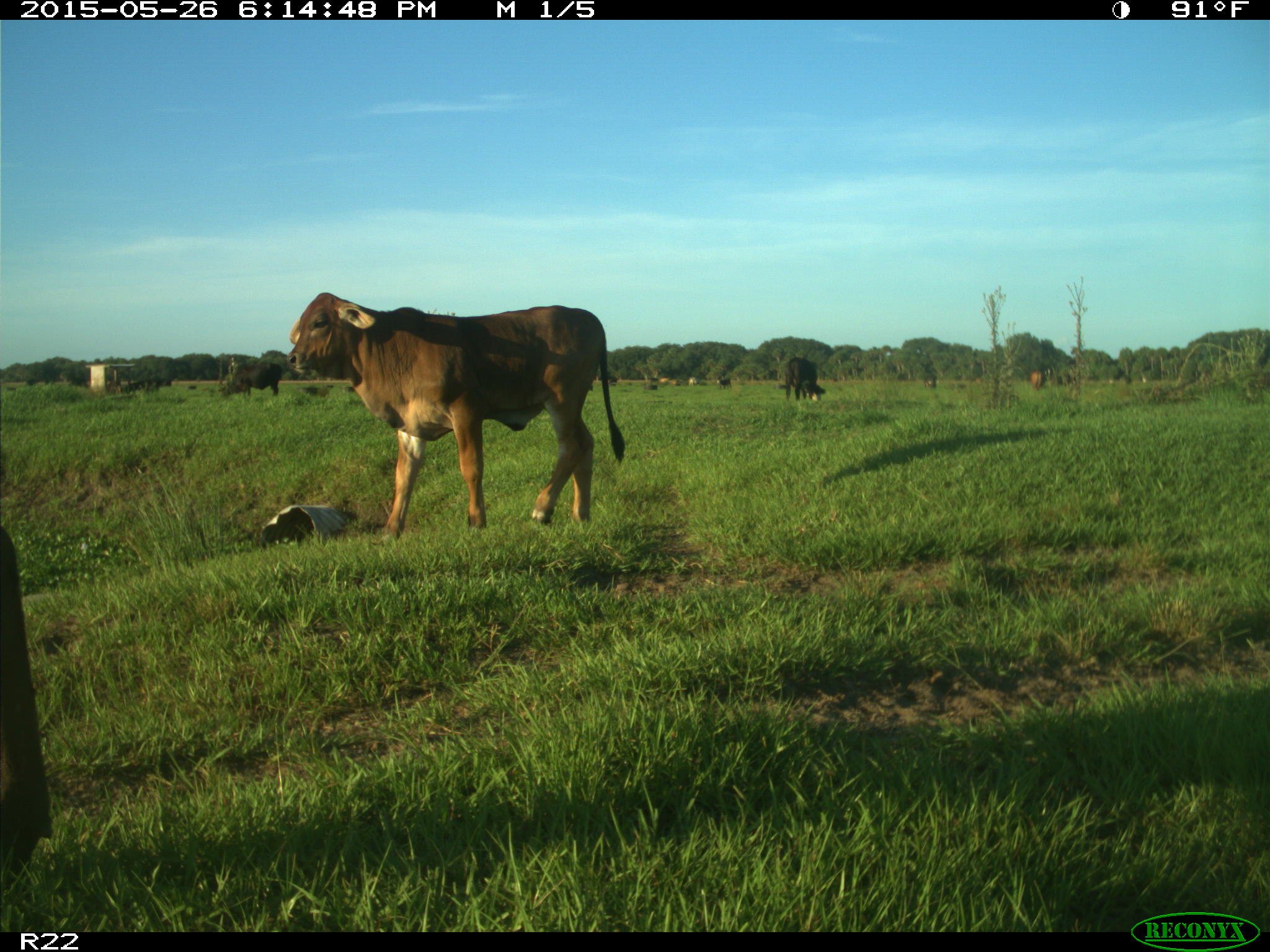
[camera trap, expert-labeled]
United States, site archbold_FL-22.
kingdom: Animalia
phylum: Chordata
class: Mammalia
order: Artiodactyla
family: Bovidae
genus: Bos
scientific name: Bos taurus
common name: domestic cow